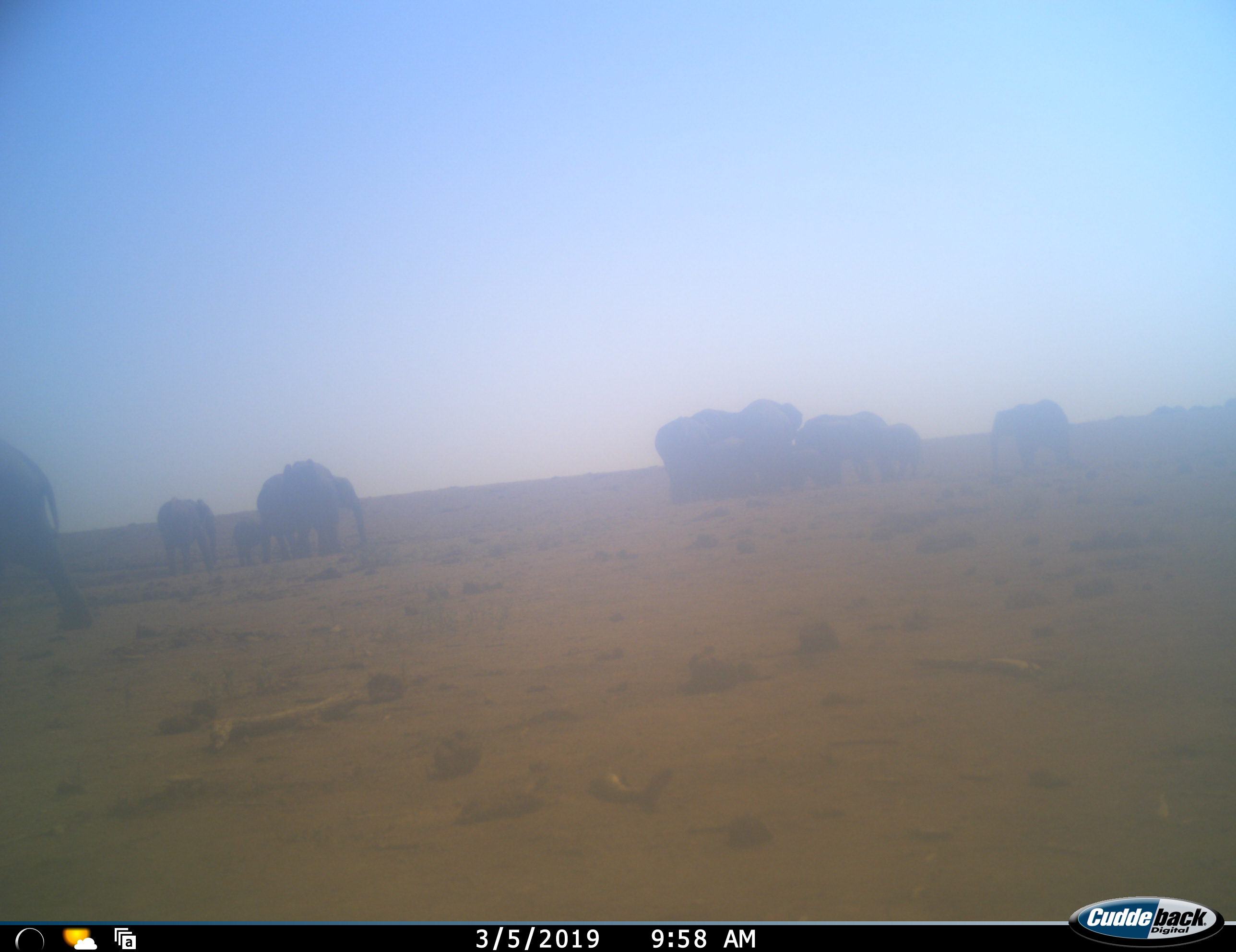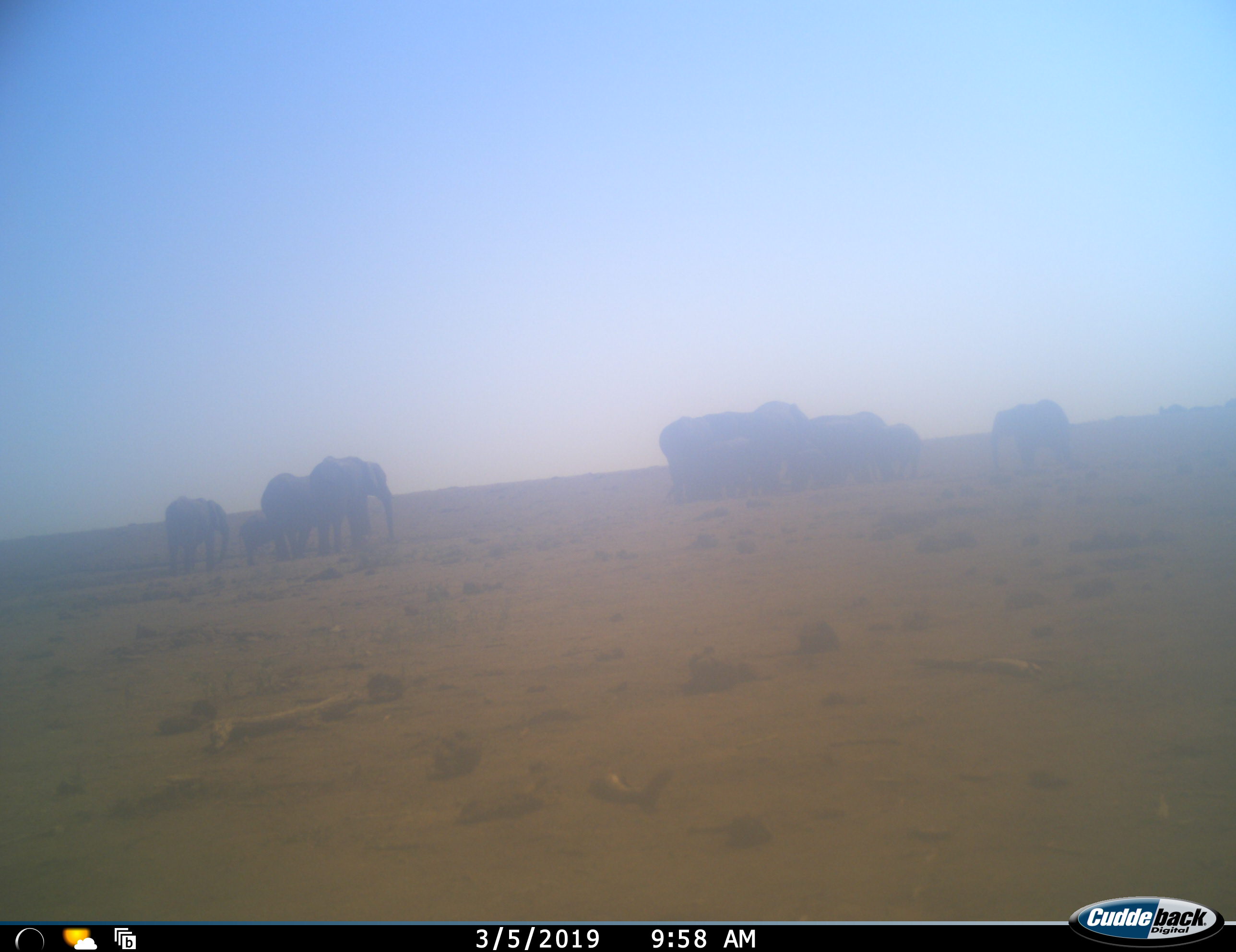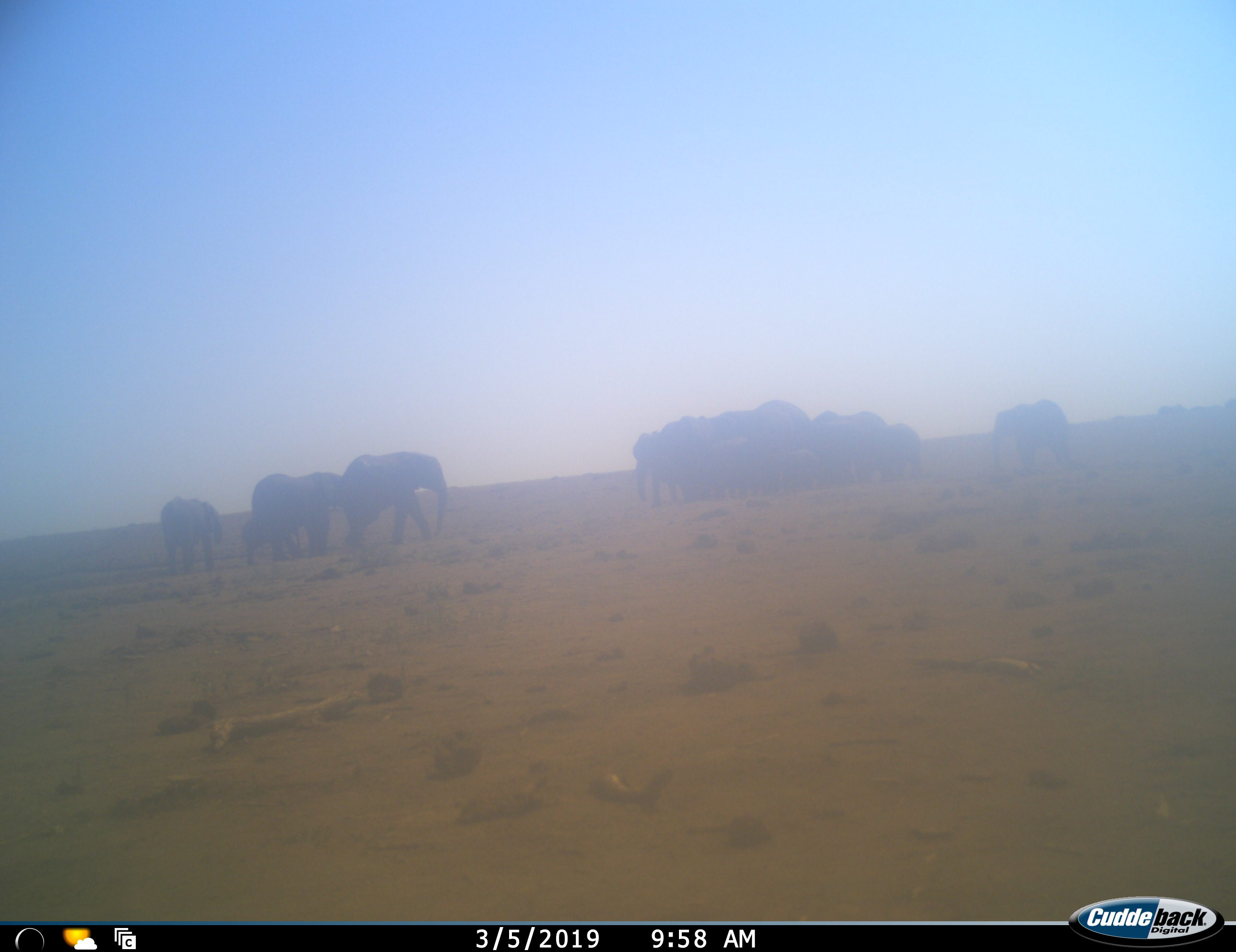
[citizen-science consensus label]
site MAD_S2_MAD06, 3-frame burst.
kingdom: Animalia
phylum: Chordata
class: Mammalia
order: Proboscidea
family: Elephantidae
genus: Loxodonta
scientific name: Loxodonta africana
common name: african bush elephant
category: elephant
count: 11-50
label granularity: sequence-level